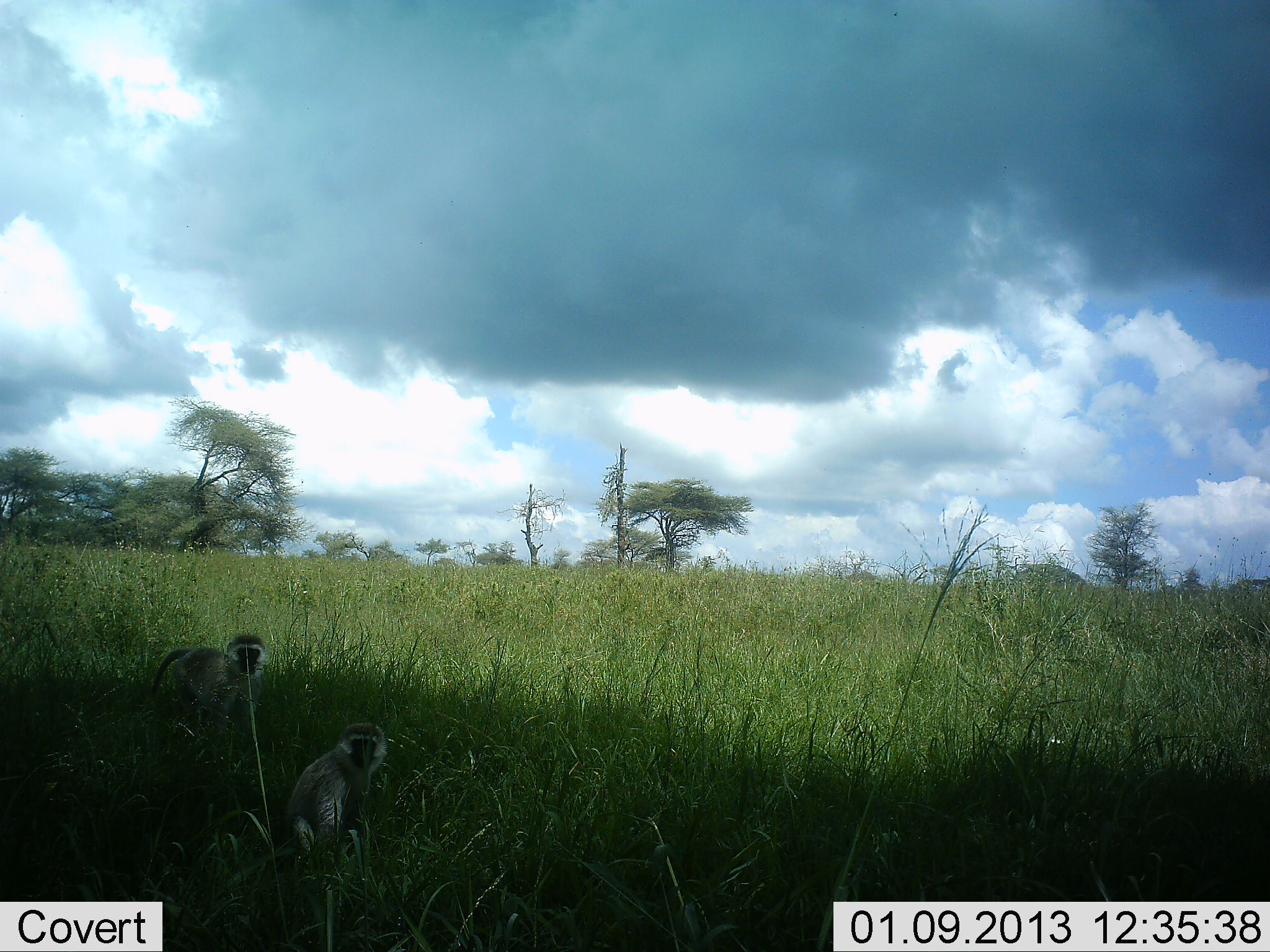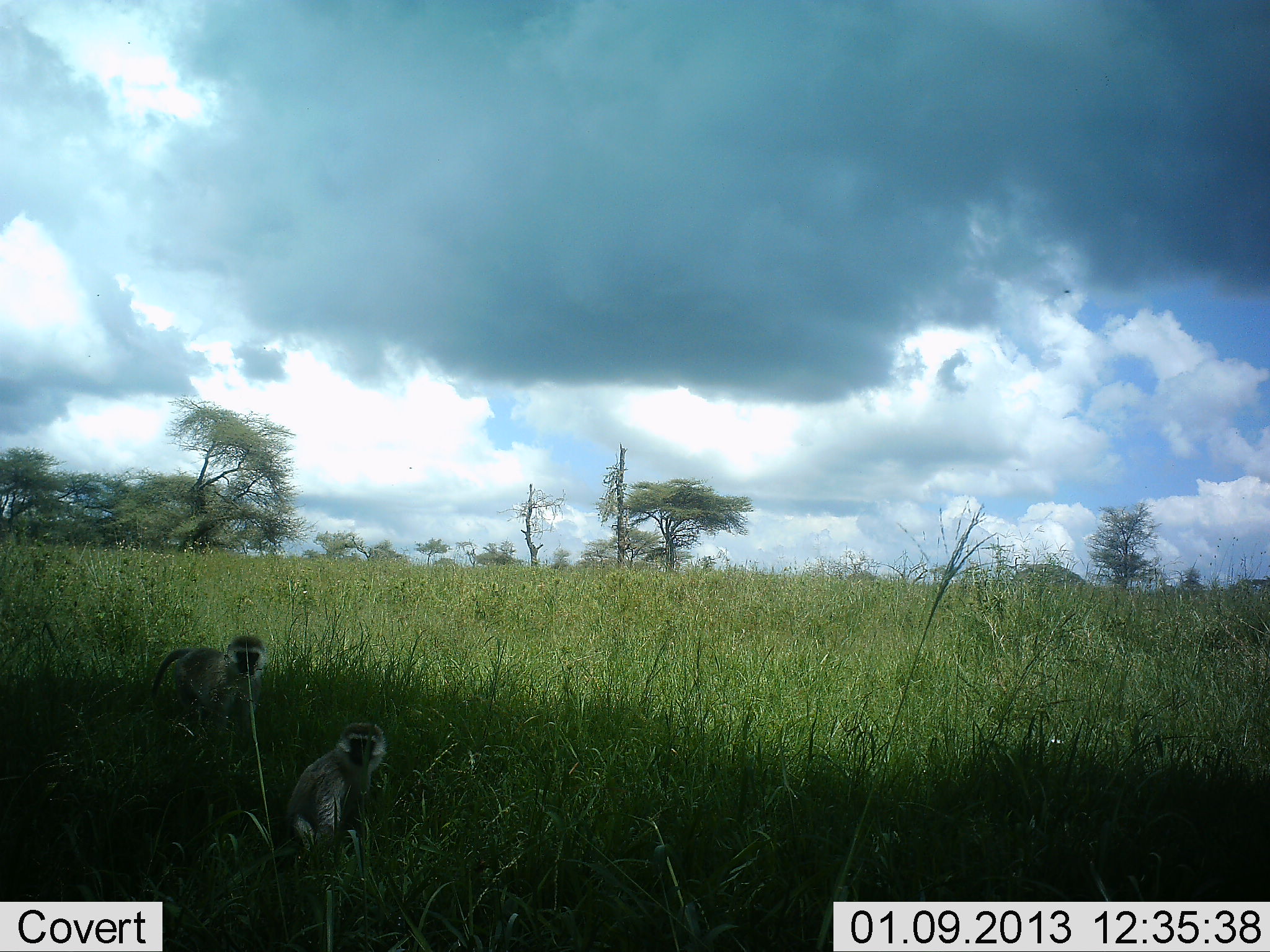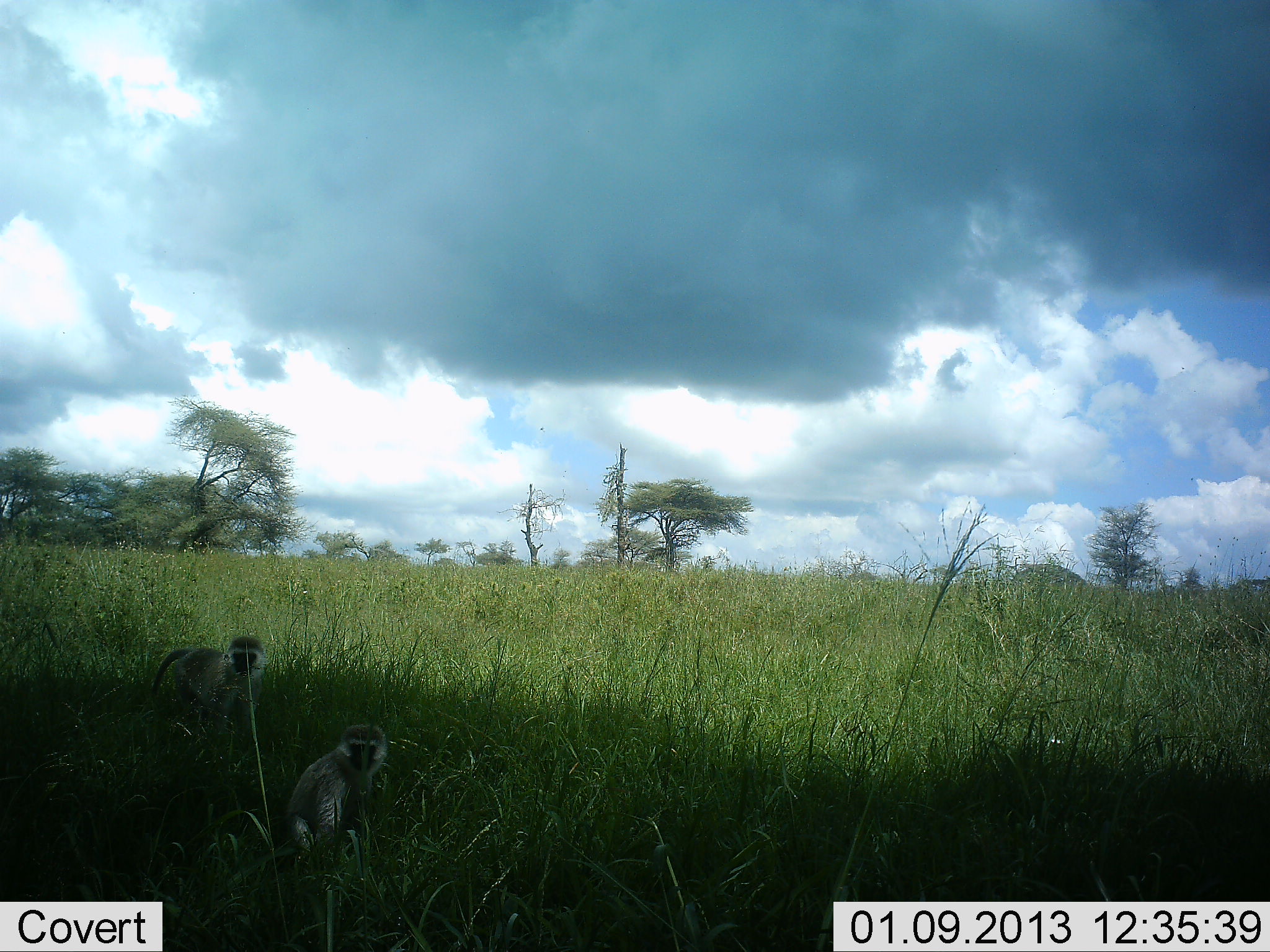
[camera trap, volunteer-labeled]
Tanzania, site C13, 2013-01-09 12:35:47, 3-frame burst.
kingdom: Animalia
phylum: Chordata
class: Mammalia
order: Primates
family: Cercopithecidae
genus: Chlorocebus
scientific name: Chlorocebus pygerythrus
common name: vervet monkey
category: monkeyvervet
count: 2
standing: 69%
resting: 71%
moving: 0%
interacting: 6%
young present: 0%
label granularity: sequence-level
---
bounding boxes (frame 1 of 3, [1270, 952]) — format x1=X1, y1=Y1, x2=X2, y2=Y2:
animal: x1=286, y1=724, x2=388, y2=863; x1=150, y1=633, x2=266, y2=727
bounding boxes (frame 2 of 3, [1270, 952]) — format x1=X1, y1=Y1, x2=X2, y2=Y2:
animal: x1=284, y1=722, x2=387, y2=860; x1=147, y1=635, x2=265, y2=738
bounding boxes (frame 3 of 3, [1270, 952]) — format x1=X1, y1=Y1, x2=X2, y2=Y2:
animal: x1=284, y1=720, x2=388, y2=866; x1=149, y1=636, x2=266, y2=738